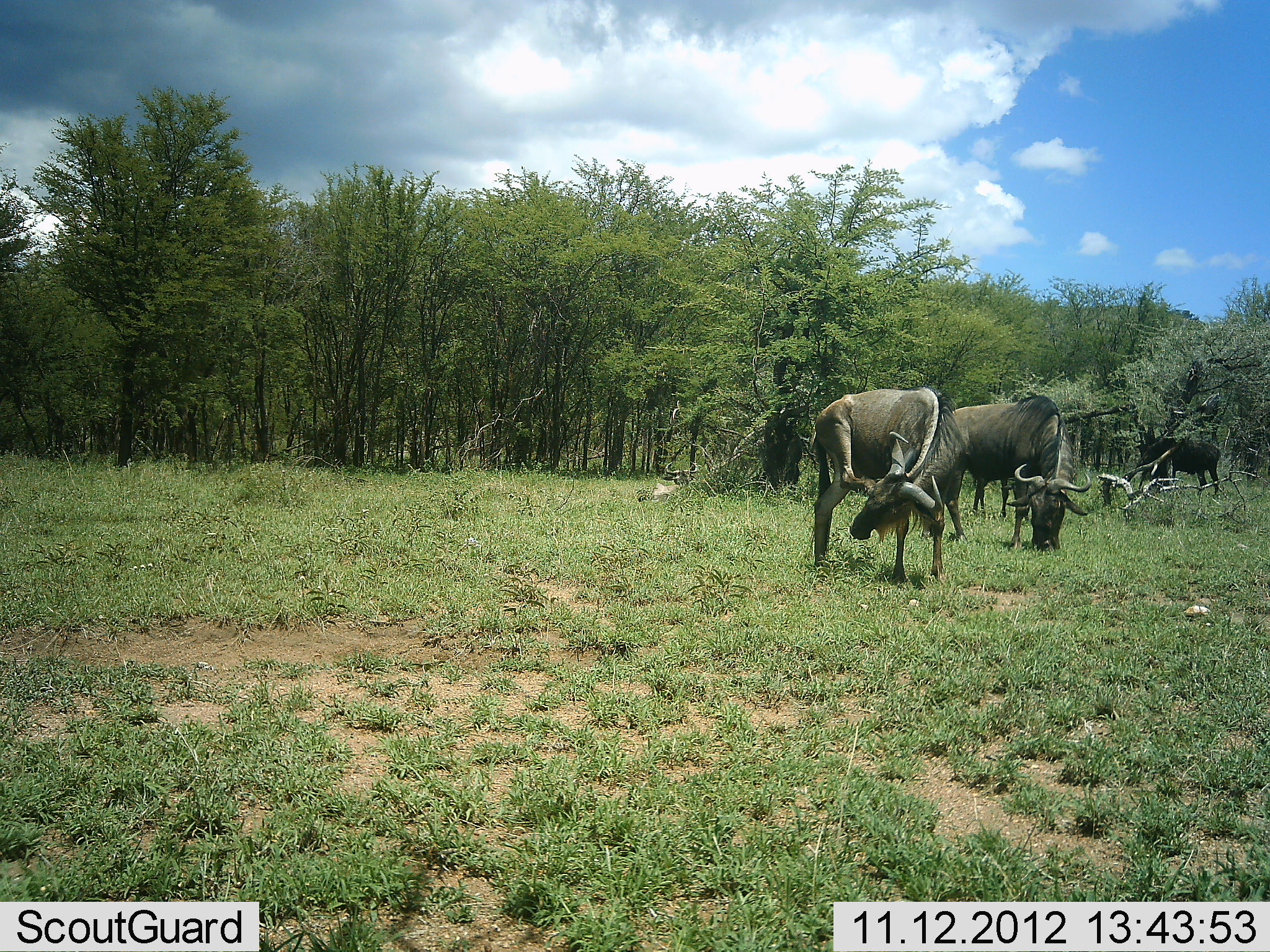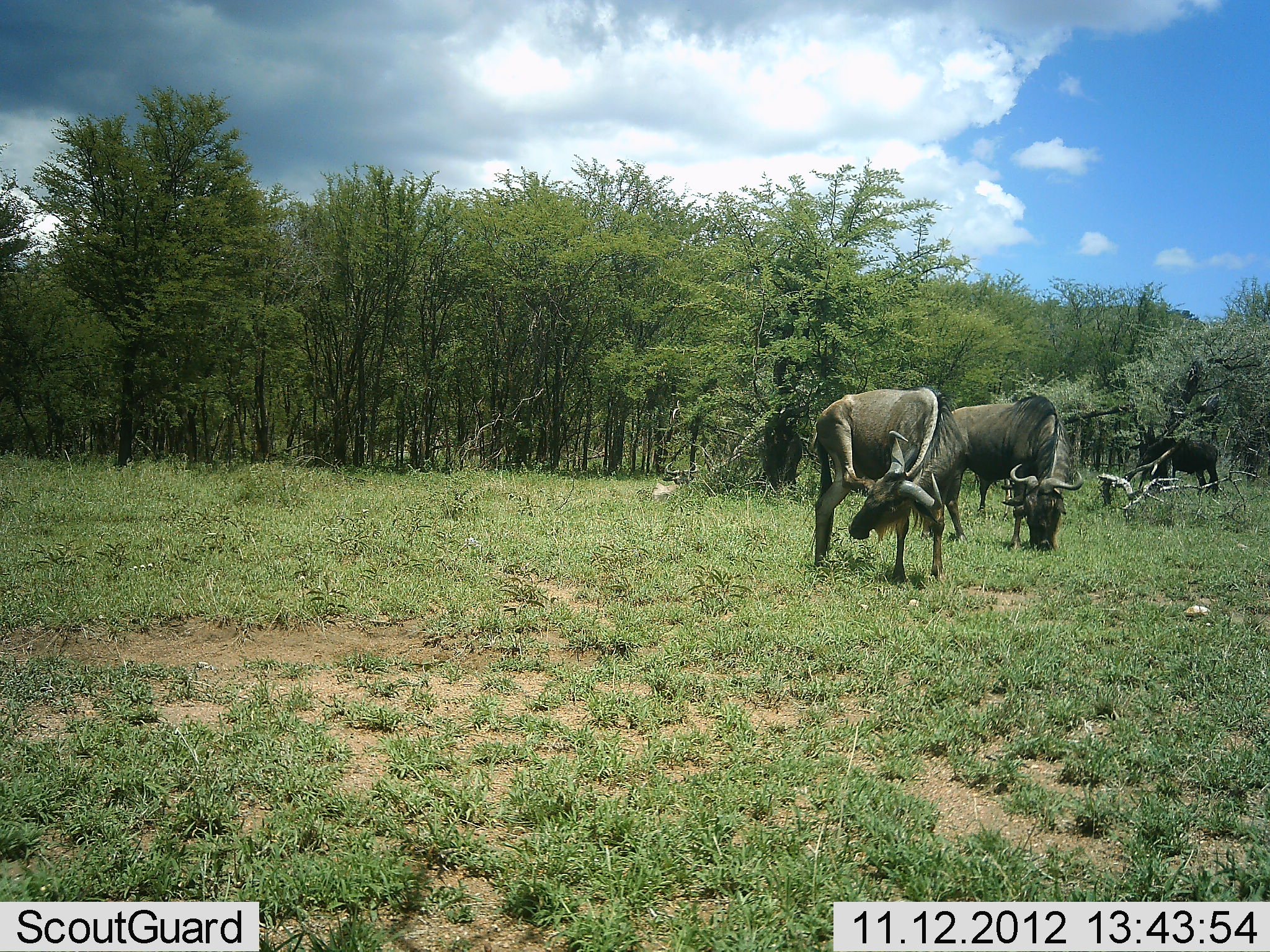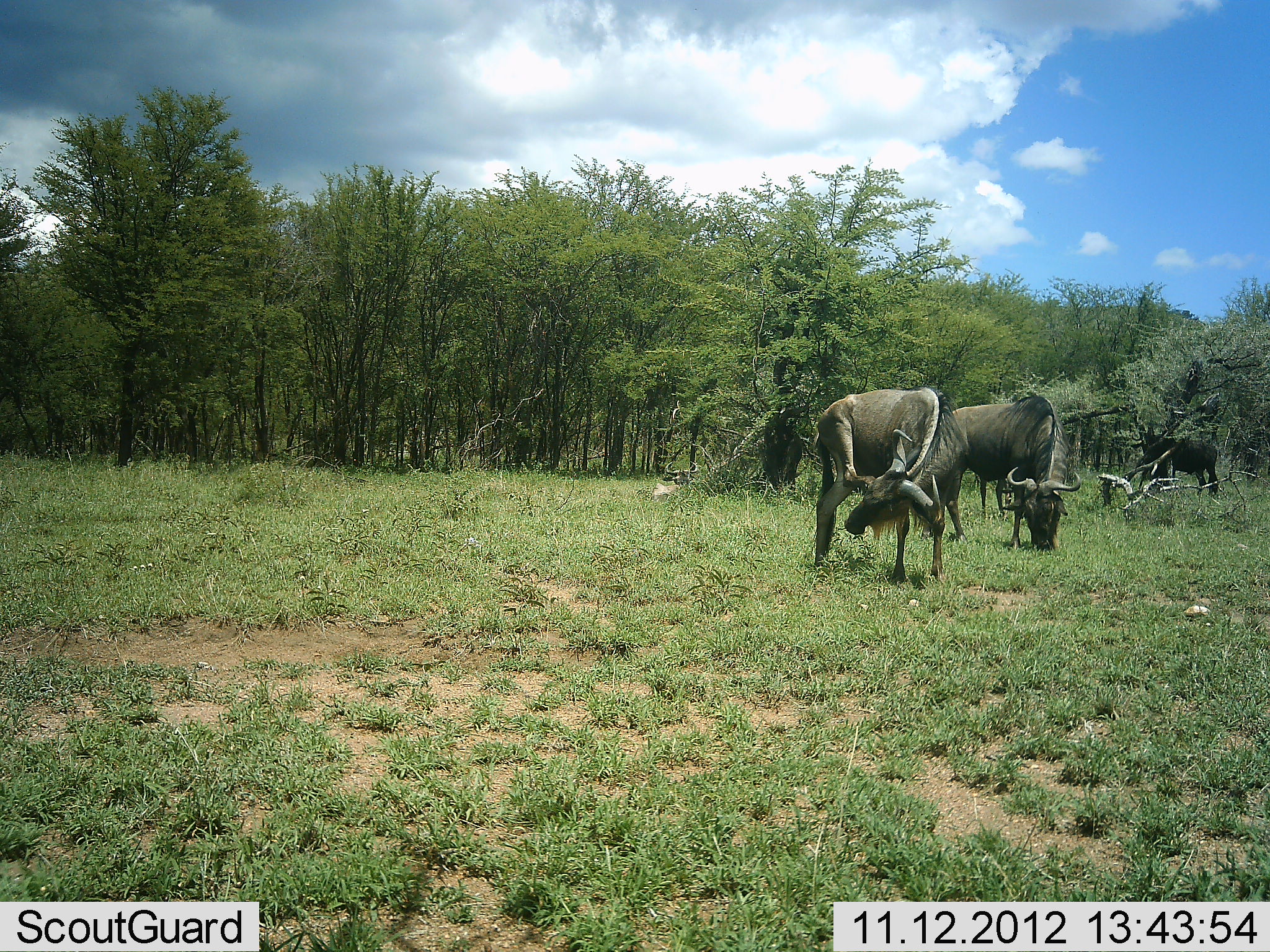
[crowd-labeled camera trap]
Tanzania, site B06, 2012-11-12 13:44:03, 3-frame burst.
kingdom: Animalia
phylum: Chordata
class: Mammalia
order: Artiodactyla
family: Bovidae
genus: Connochaetes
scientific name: Connochaetes taurinus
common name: blue wildebeest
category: wildebeest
Wildebeest (blue wildebeest) (Connochaetes taurinus), count 3. Behavior (volunteer vote fractions): standing 70%, resting 10%, moving 0%, interacting 0%. Young present (vote fraction): 0%. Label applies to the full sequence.